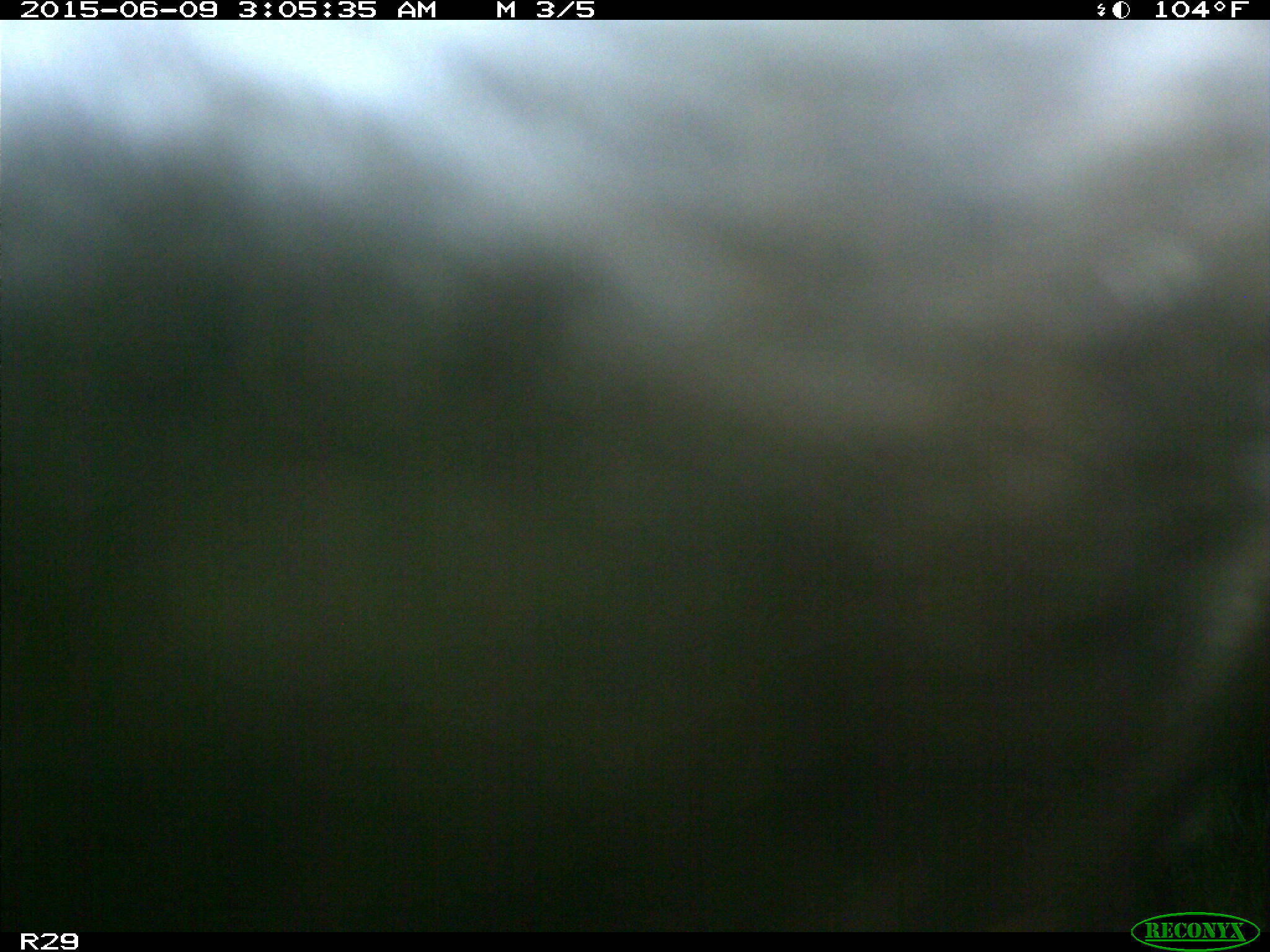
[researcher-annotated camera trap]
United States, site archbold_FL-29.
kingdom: Animalia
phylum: Chordata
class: Mammalia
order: Artiodactyla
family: Bovidae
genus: Bos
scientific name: Bos taurus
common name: domestic cow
Bos taurus (domestic cow).